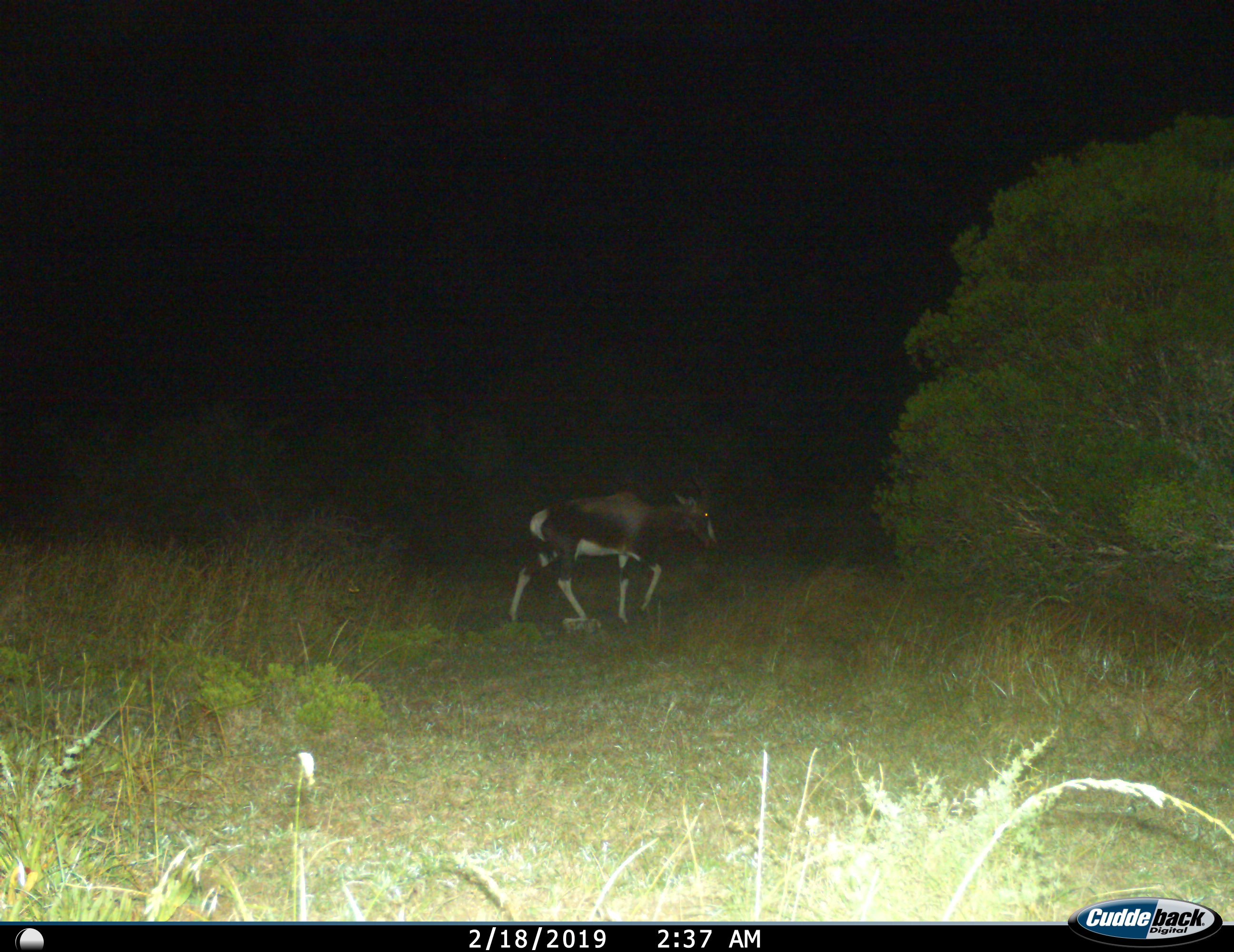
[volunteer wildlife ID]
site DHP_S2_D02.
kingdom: Animalia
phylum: Chordata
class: Mammalia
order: Artiodactyla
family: Bovidae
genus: Damaliscus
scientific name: Damaliscus pygargus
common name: bontebok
Bontebok (Damaliscus pygargus), count 1. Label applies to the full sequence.